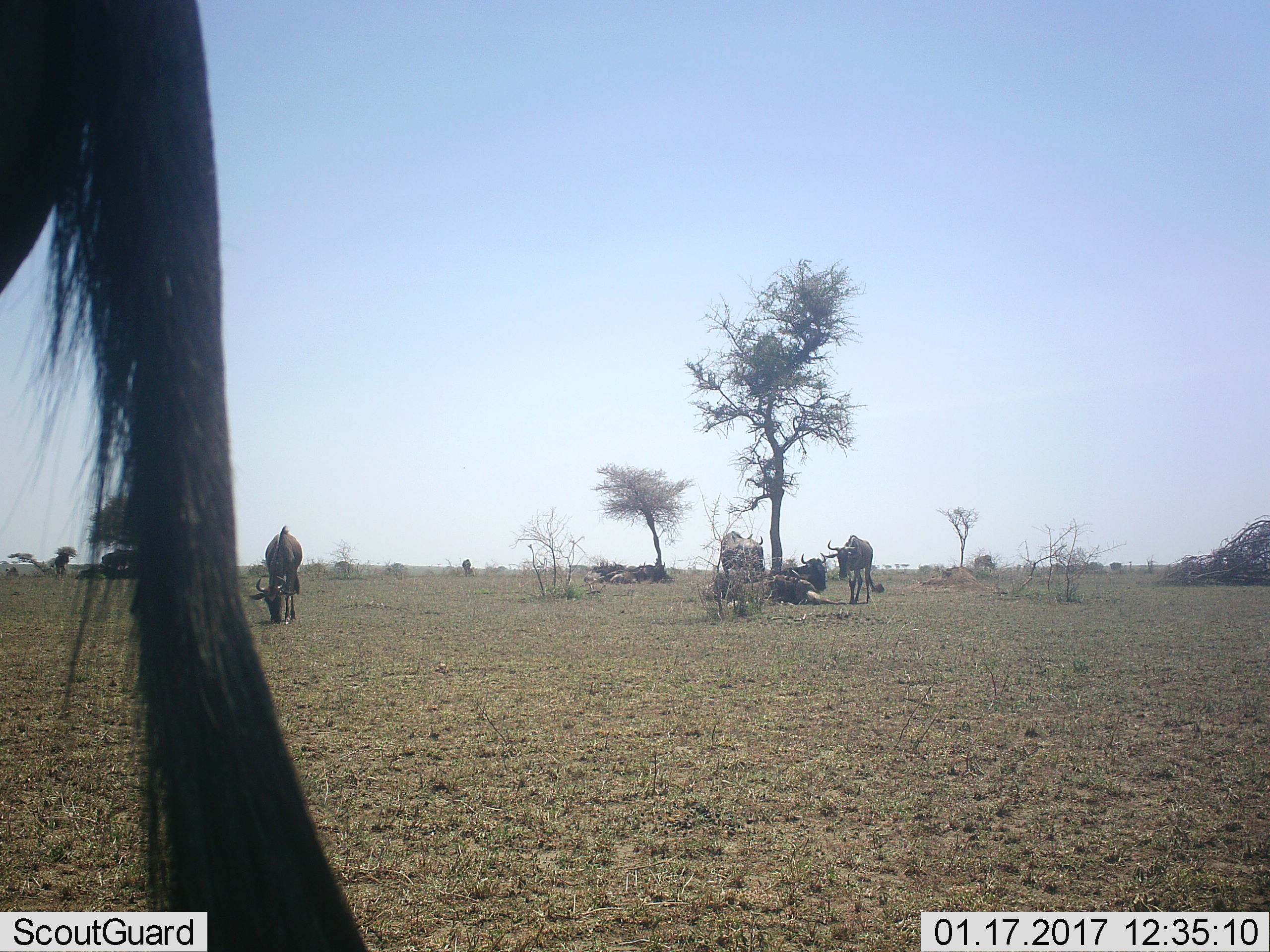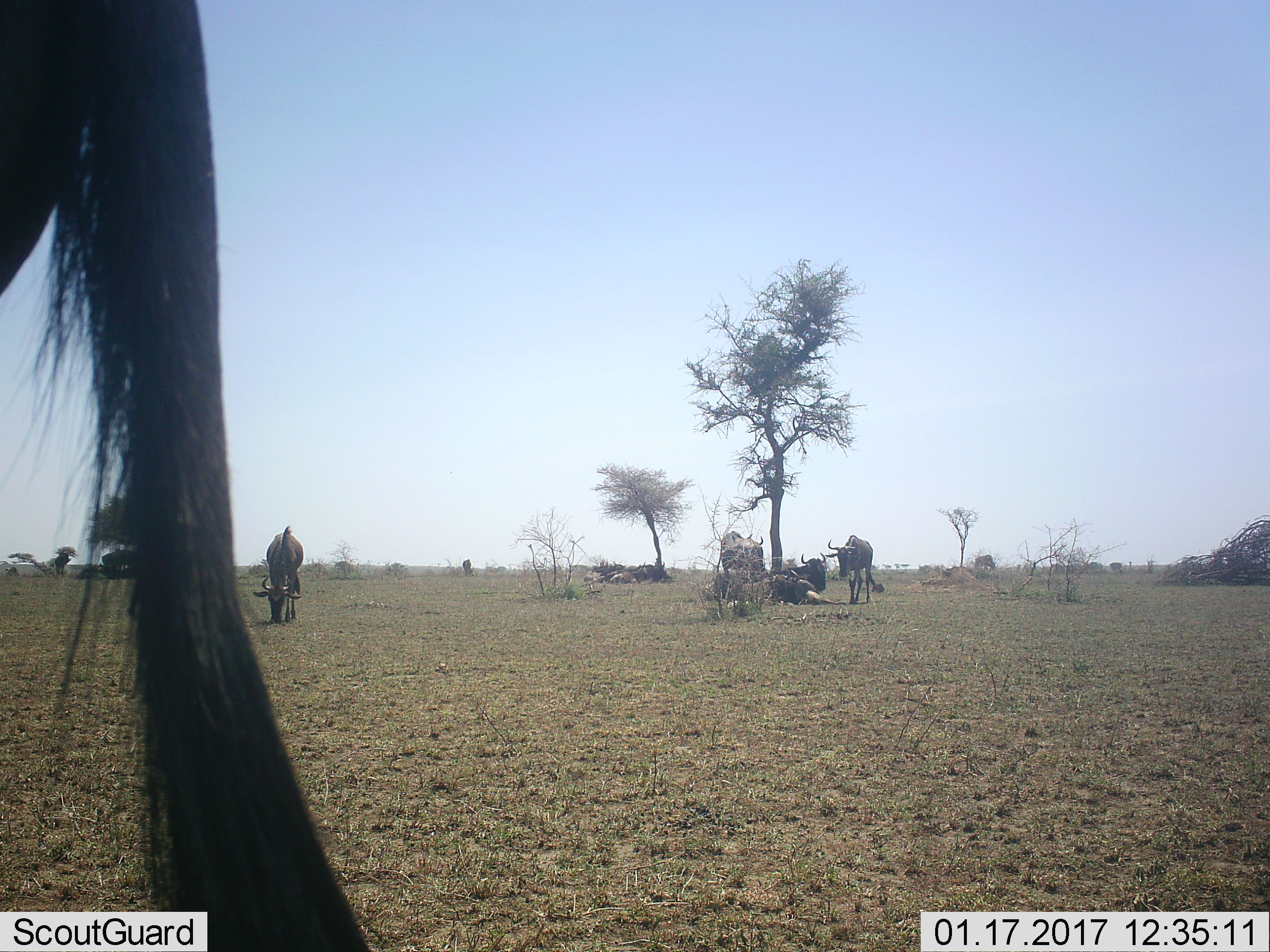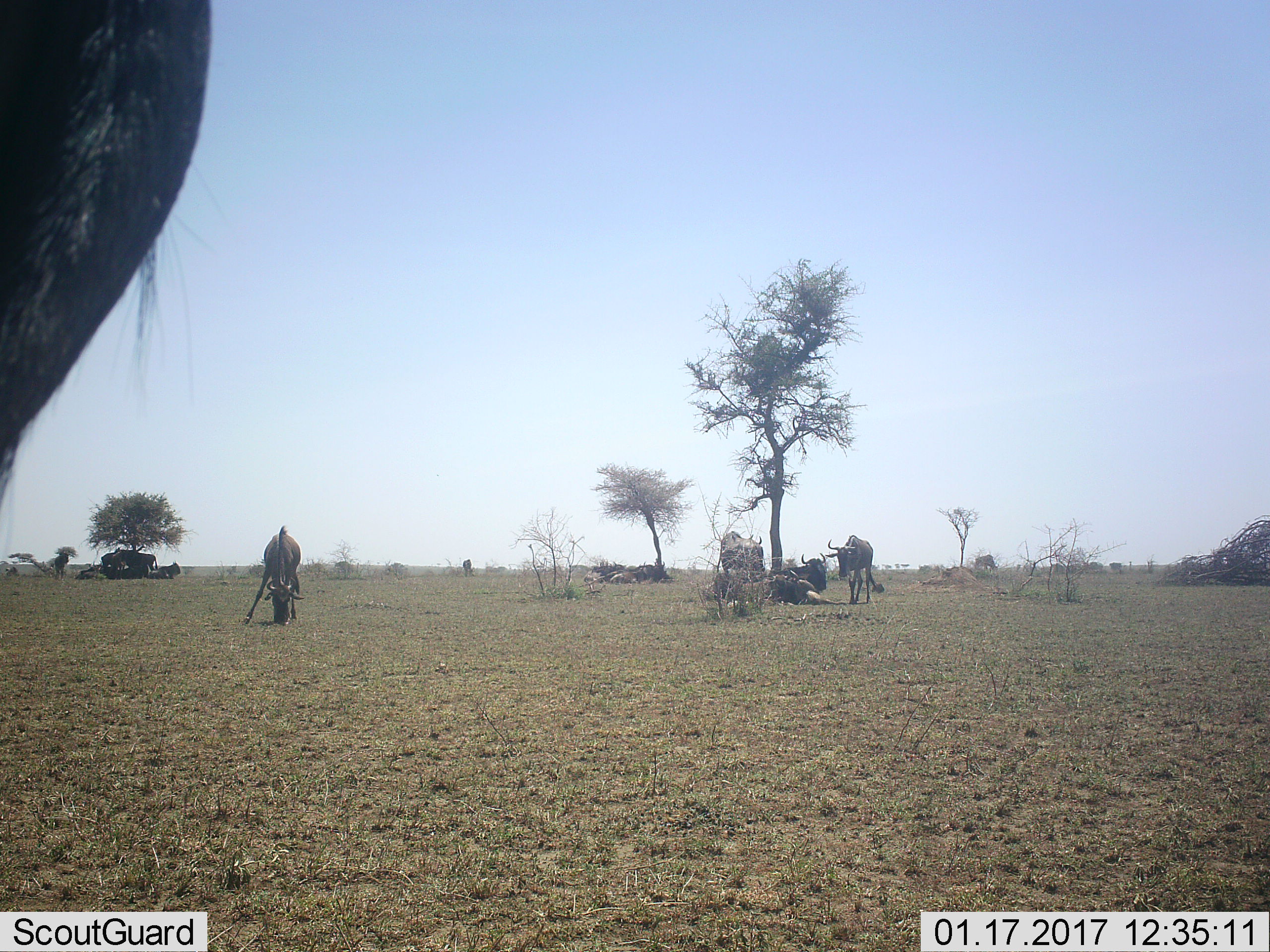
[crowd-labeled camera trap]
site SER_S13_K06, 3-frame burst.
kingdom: Animalia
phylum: Chordata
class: Mammalia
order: Artiodactyla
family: Bovidae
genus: Connochaetes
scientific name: Connochaetes taurinus taurinus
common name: blue wildebeest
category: wildebeestblue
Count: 11-50.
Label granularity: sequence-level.